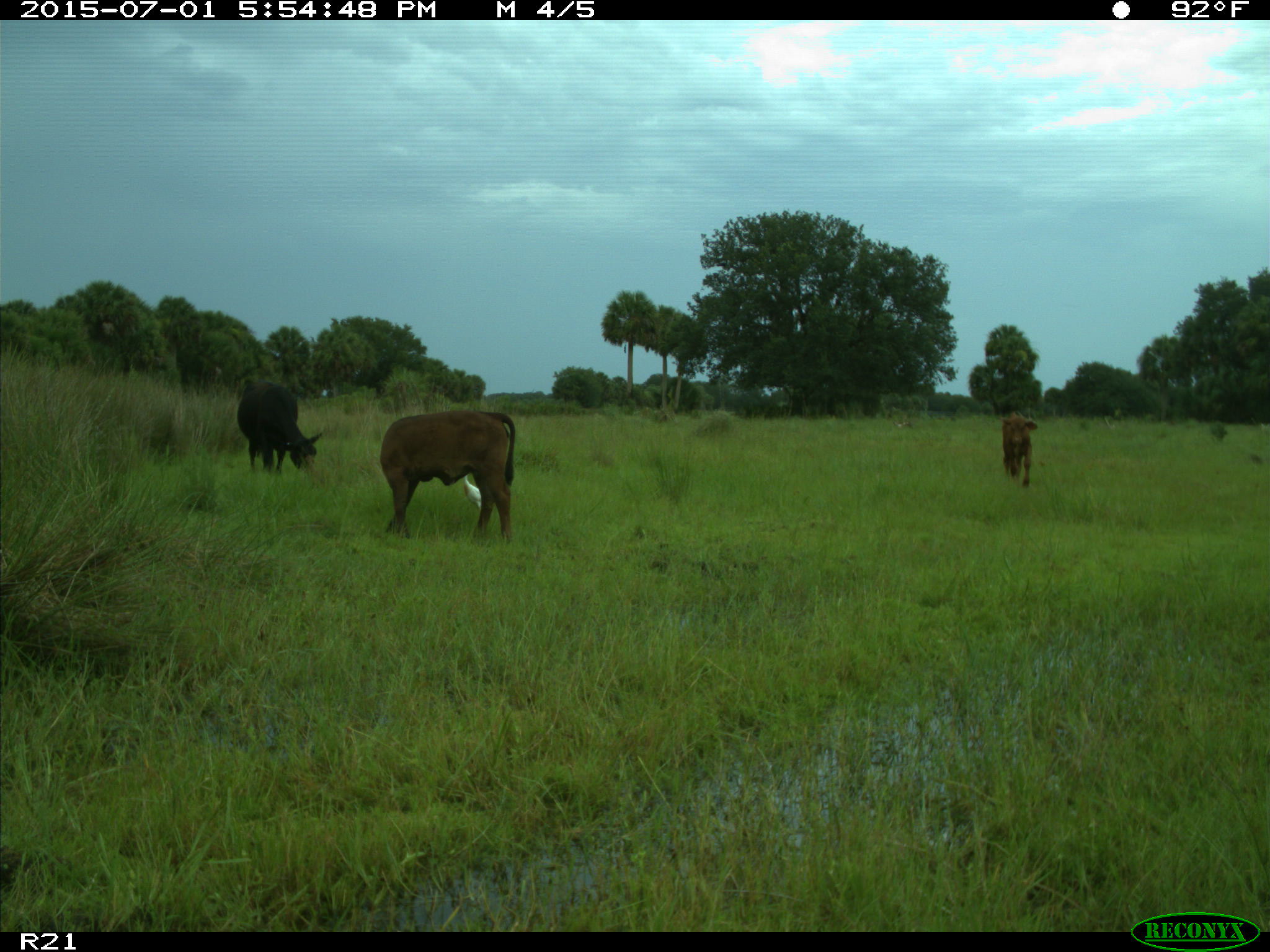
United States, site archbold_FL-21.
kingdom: Animalia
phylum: Chordata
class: Mammalia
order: Artiodactyla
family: Bovidae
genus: Bos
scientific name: Bos taurus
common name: domestic cow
Bos taurus (domestic cow).